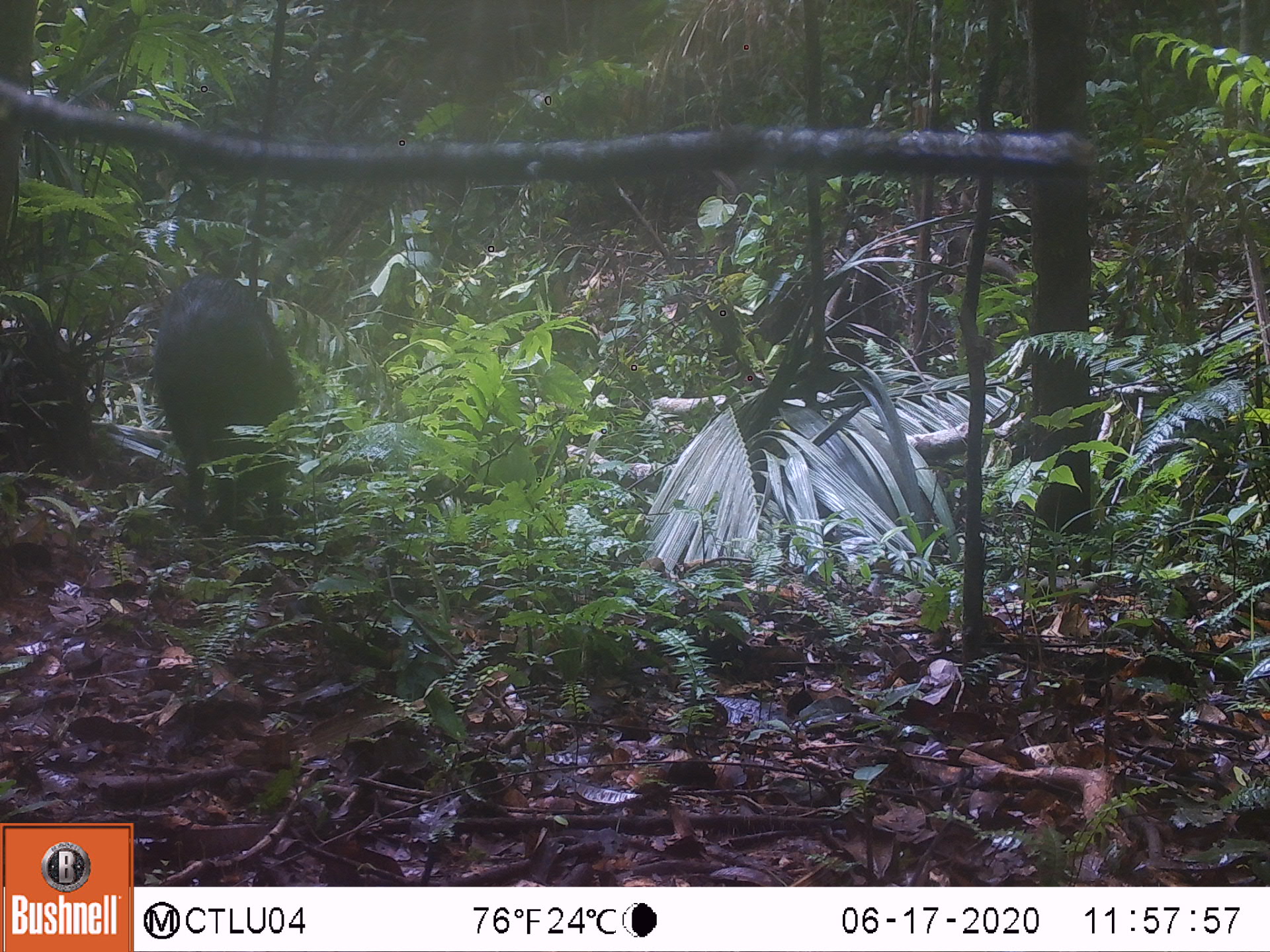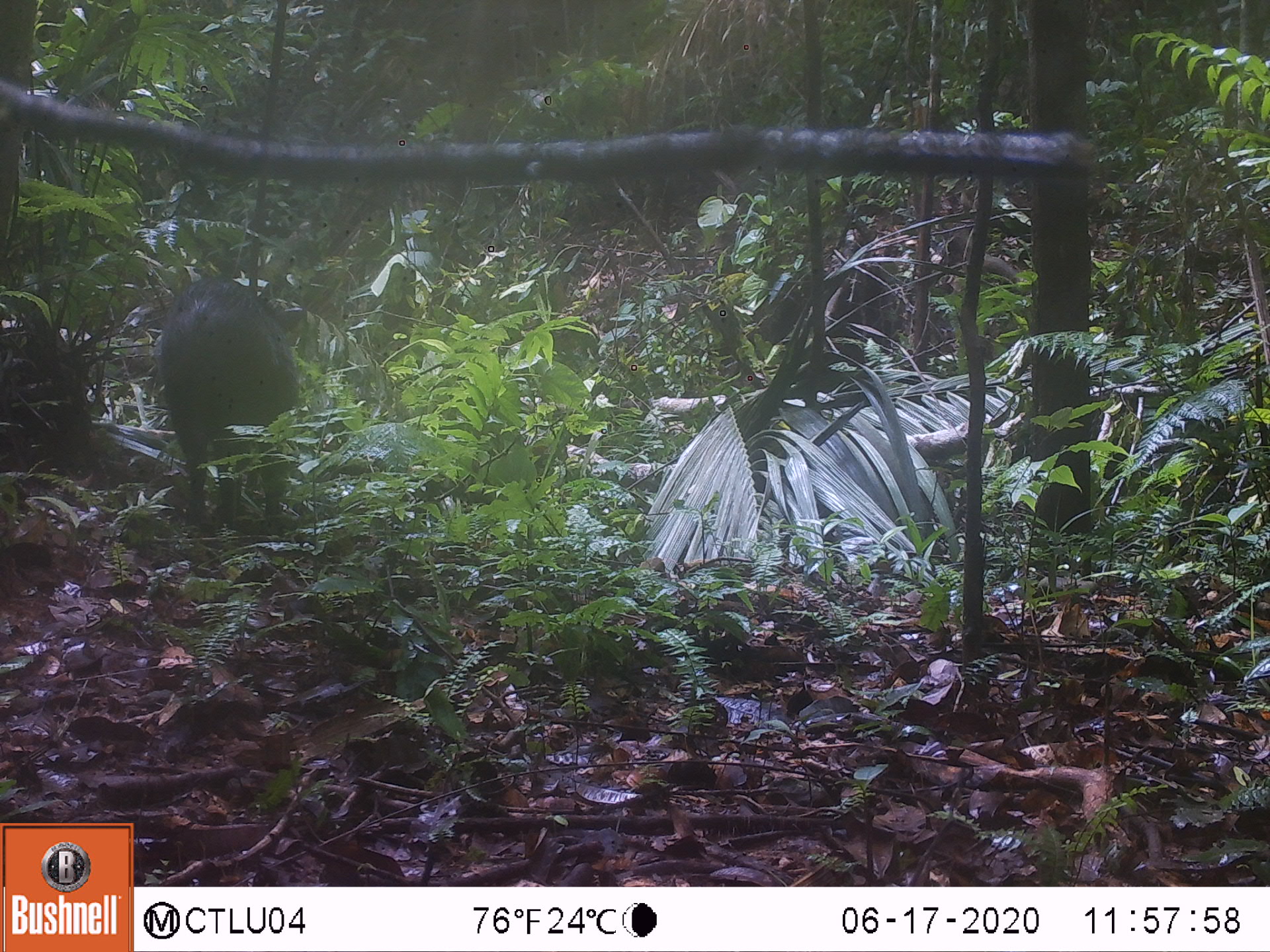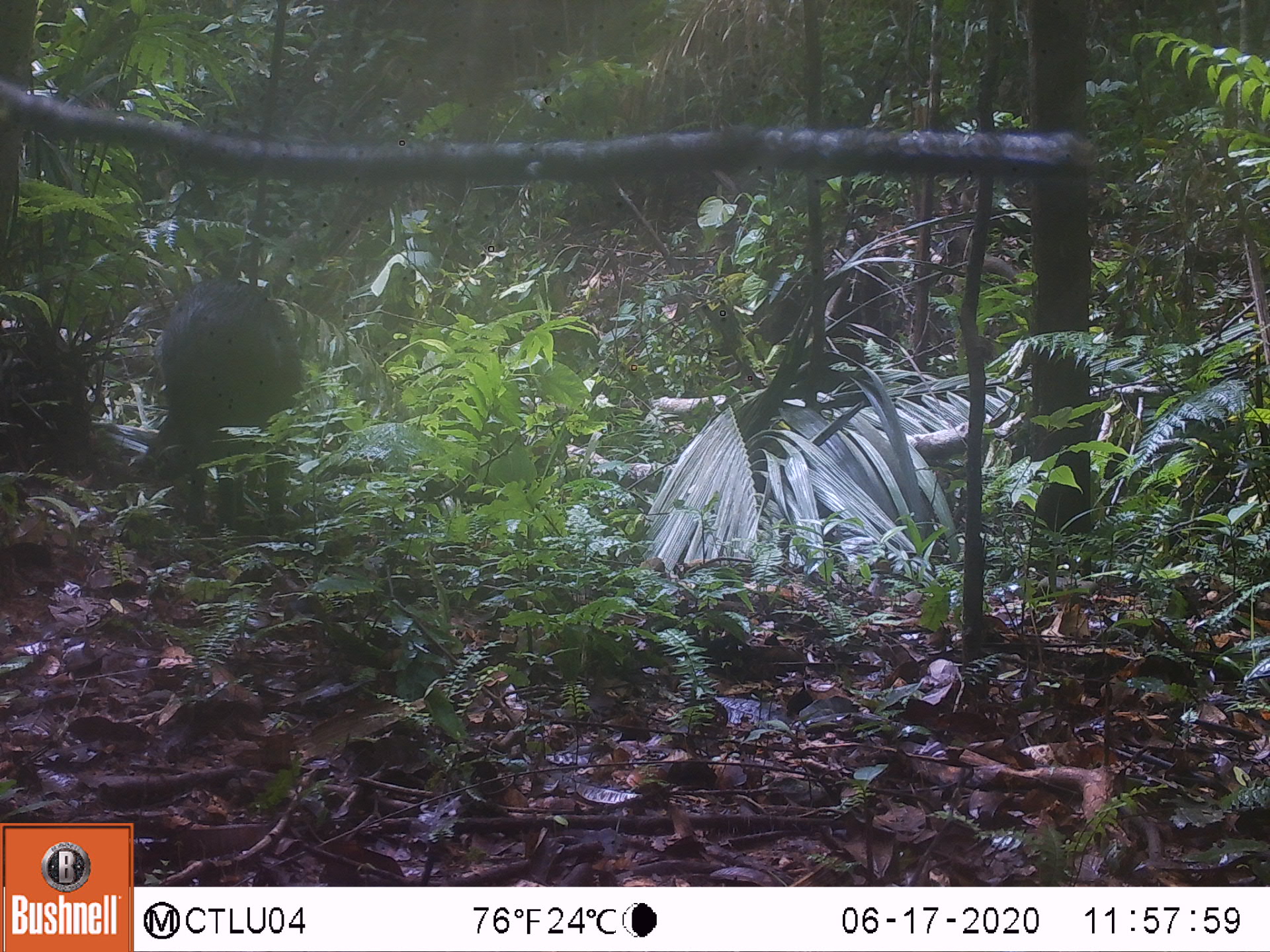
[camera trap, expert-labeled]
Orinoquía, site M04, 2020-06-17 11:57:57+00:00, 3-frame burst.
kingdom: Animalia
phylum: Chordata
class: Mammalia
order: Artiodactyla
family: Tayassuidae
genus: Pecari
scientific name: Pecari tajacu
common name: collared peccary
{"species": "collared peccary (Pecari tajacu)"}